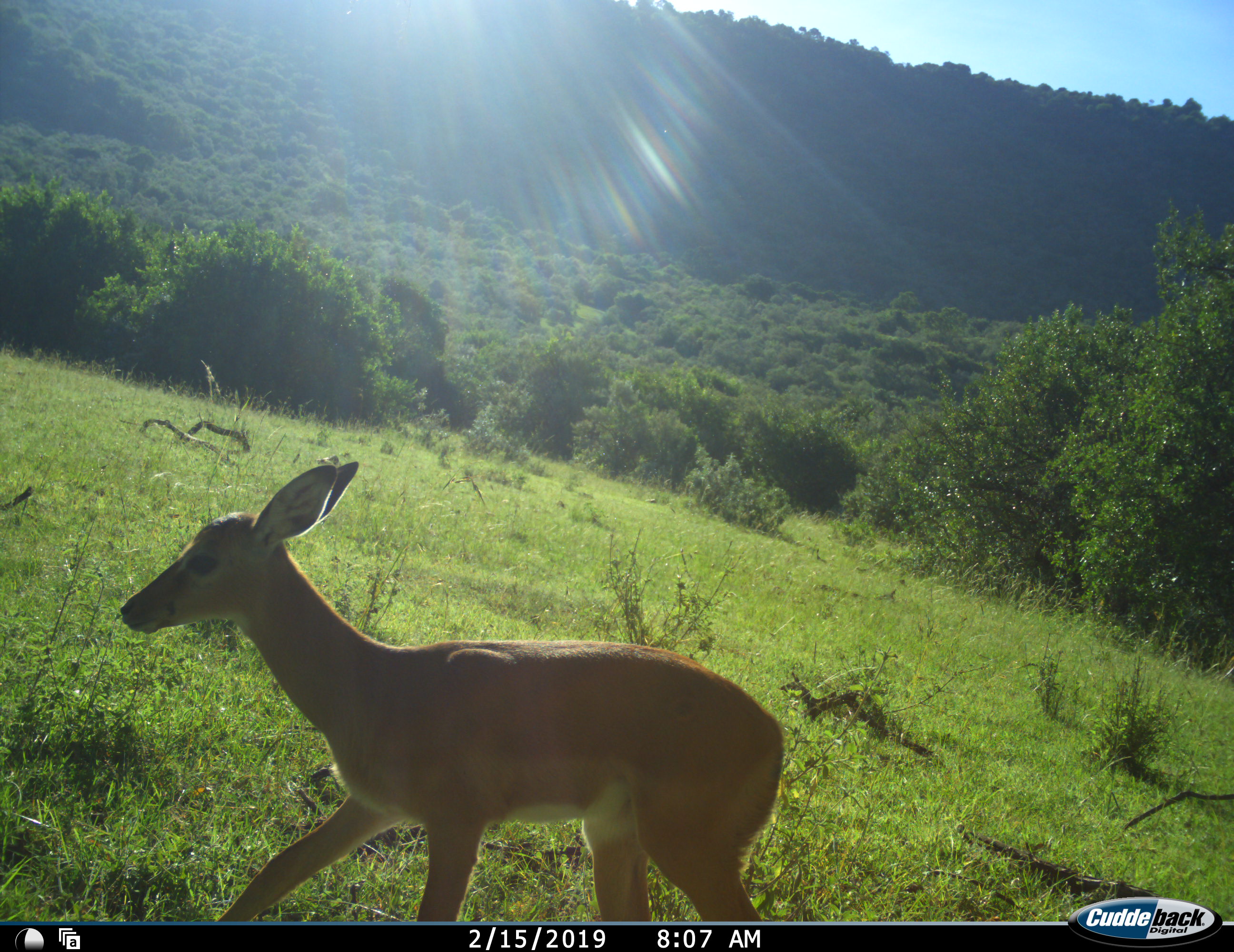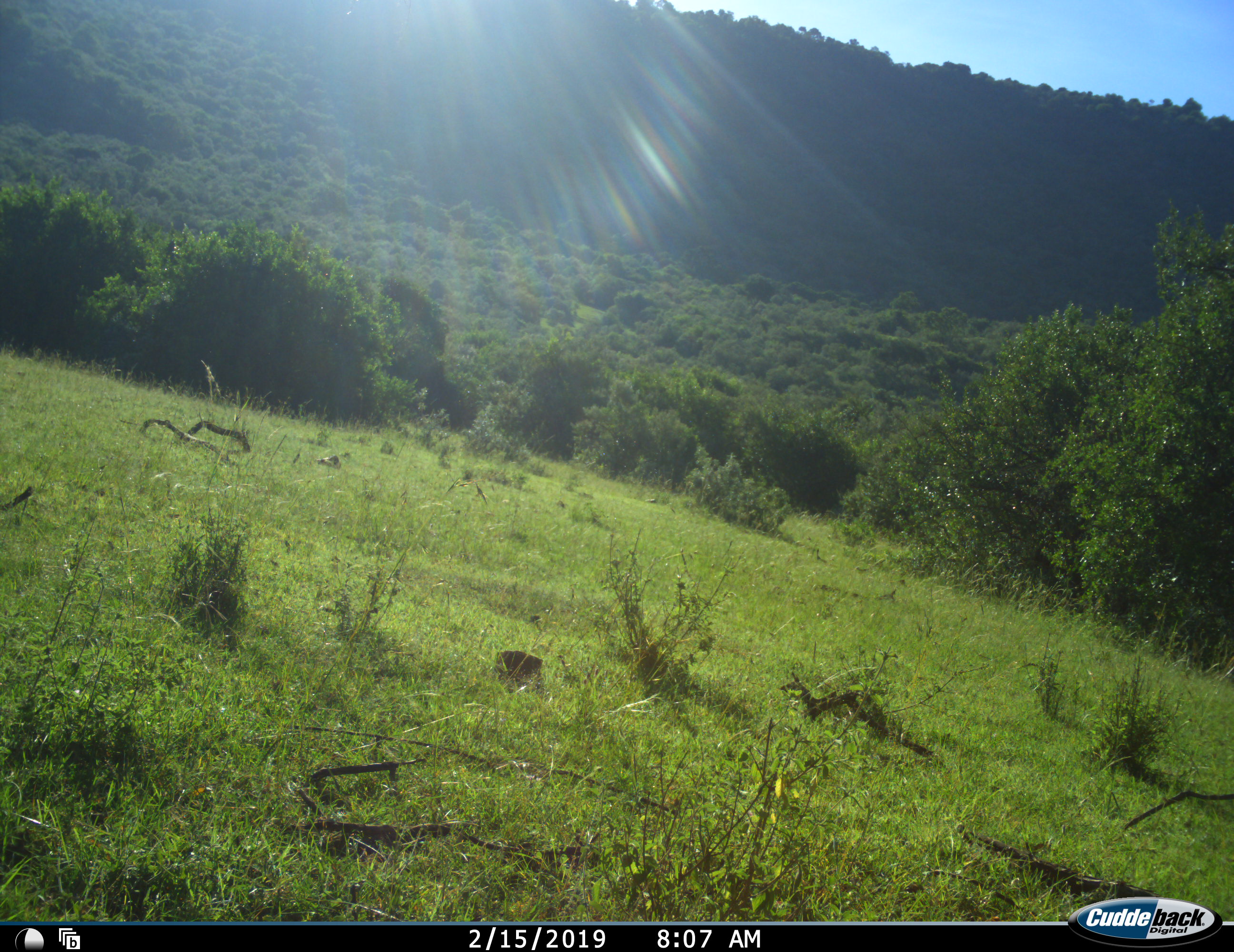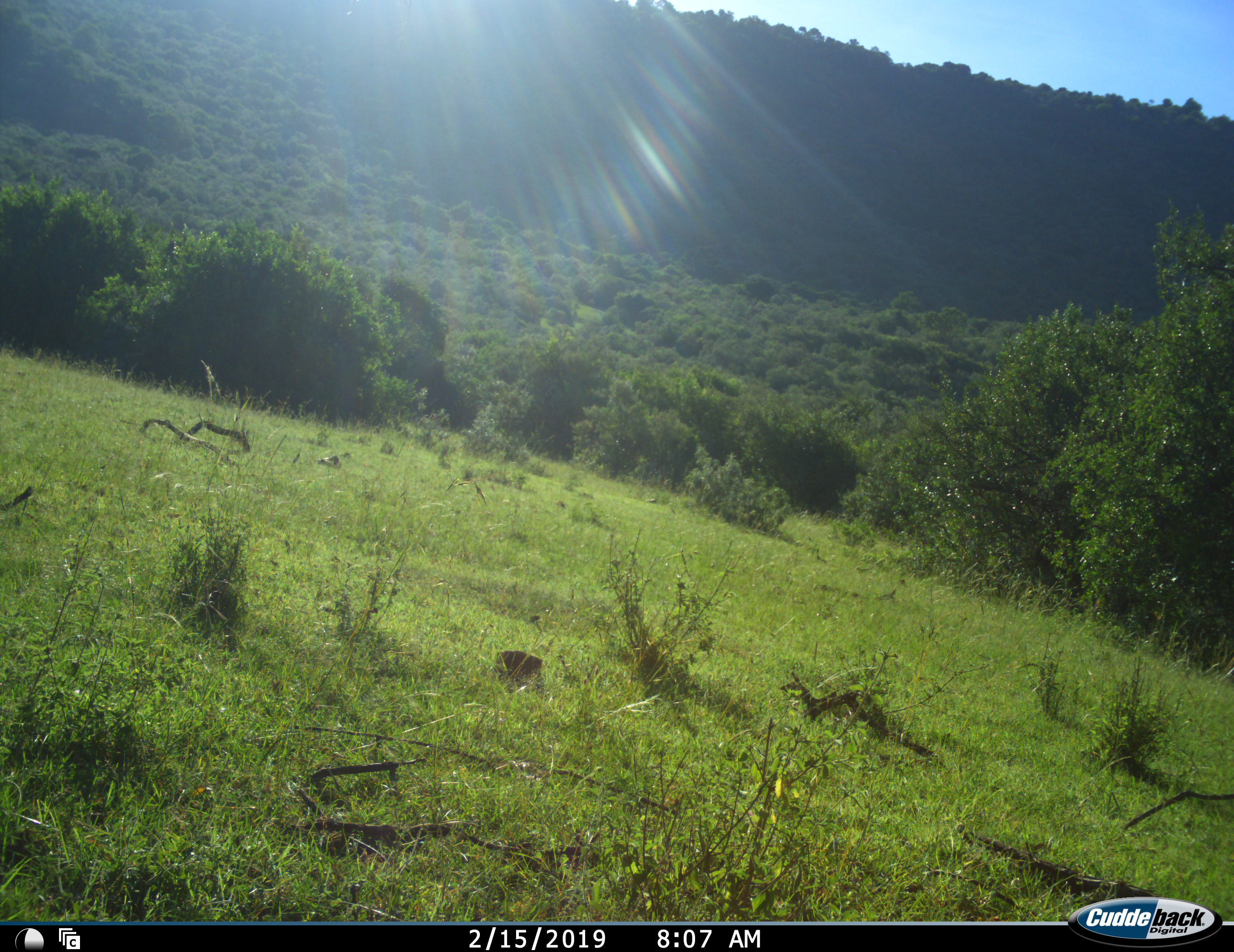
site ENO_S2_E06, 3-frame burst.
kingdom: Animalia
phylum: Chordata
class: Mammalia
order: Artiodactyla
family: Bovidae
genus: Aepyceros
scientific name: Aepyceros melampus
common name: impala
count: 1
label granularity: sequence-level